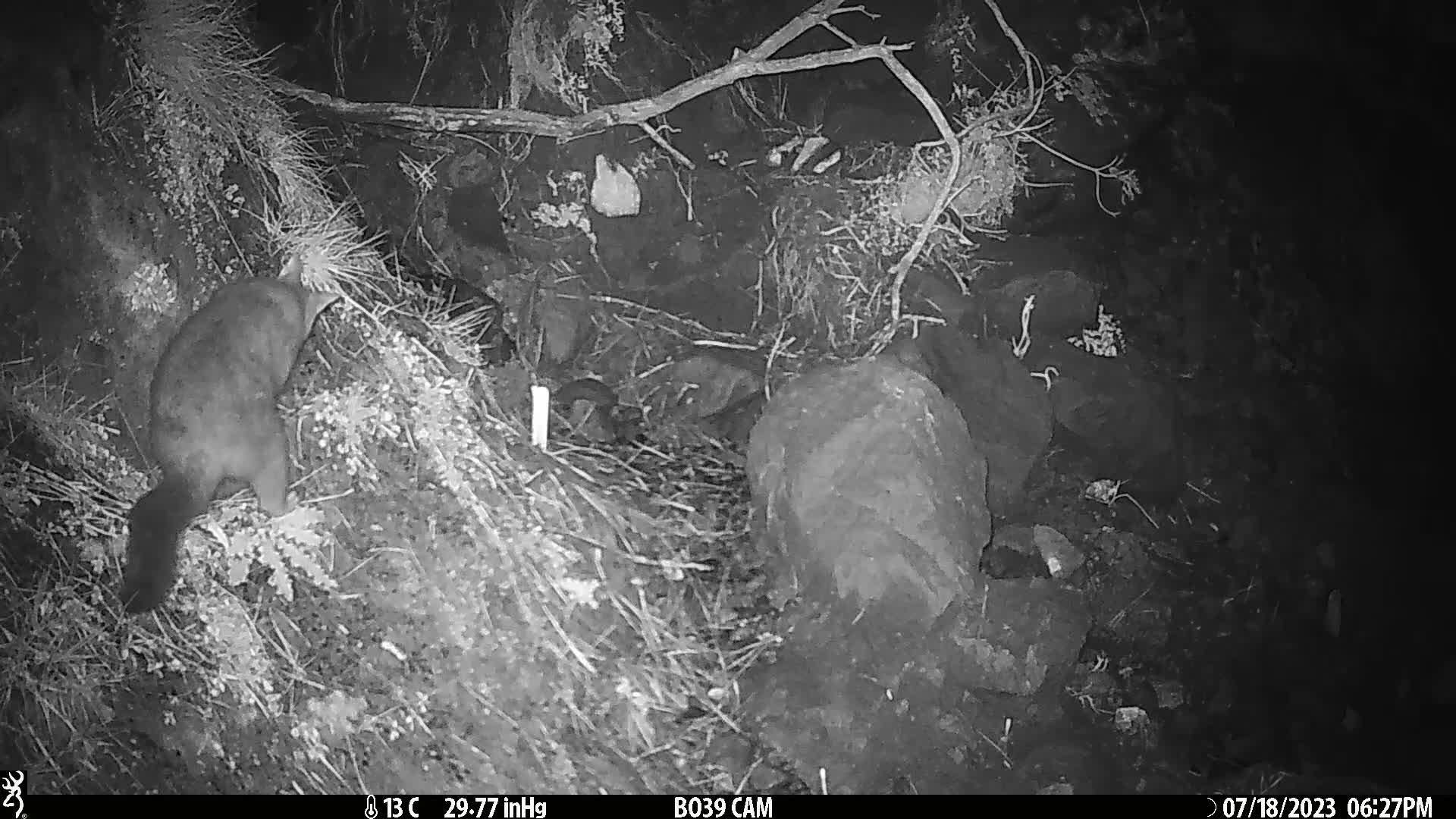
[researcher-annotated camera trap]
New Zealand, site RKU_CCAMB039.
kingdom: Animalia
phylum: Chordata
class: Mammalia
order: Diprotodontia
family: Phalangeridae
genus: Trichosurus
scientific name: Trichosurus vulpecula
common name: common brushtail possum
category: possum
Possum (common brushtail possum) (Trichosurus vulpecula).